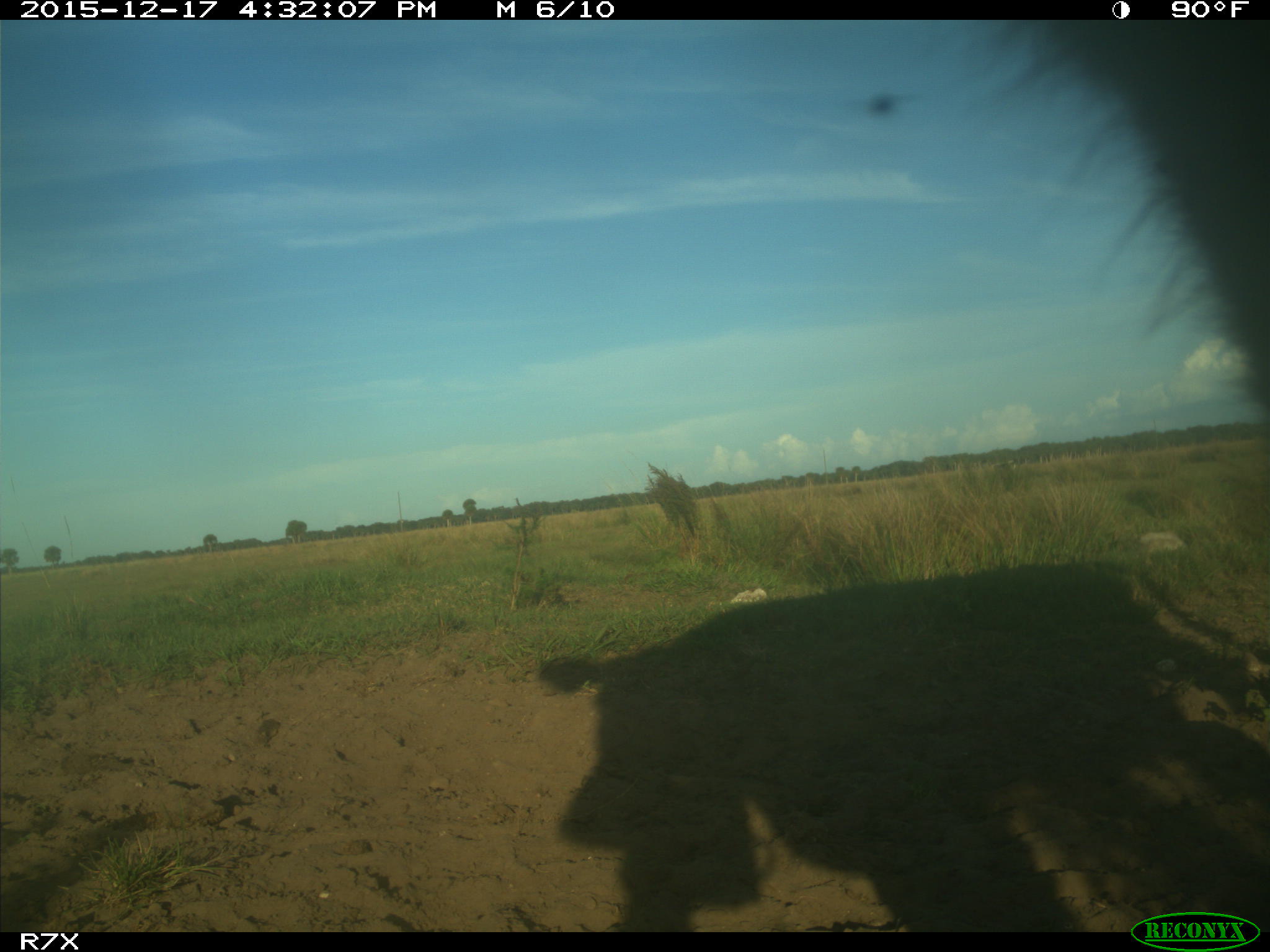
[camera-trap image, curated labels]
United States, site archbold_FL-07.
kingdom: Animalia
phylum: Chordata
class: Mammalia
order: Artiodactyla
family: Bovidae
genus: Bos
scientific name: Bos taurus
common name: domestic cow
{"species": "Bos taurus (domestic cow)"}